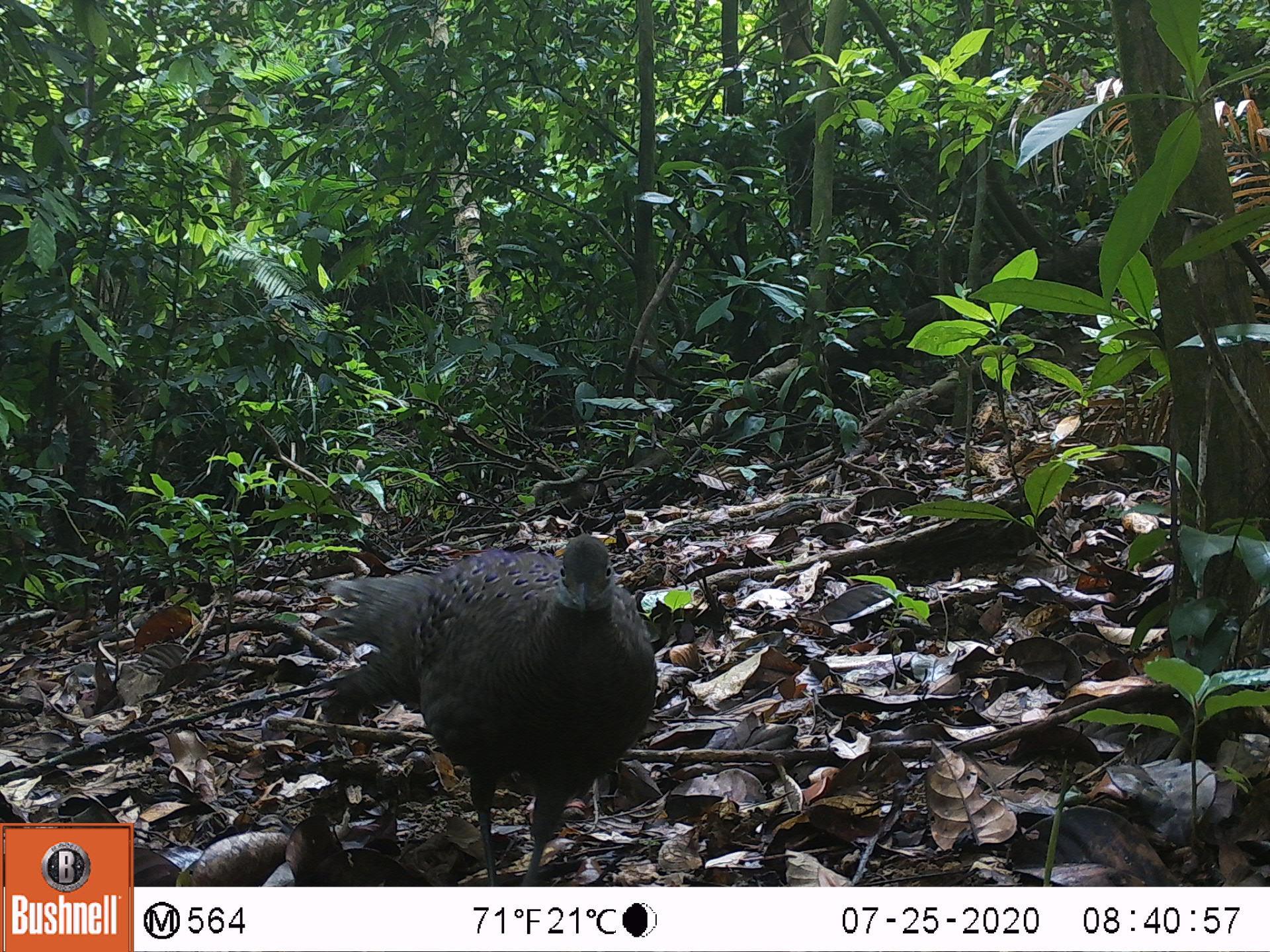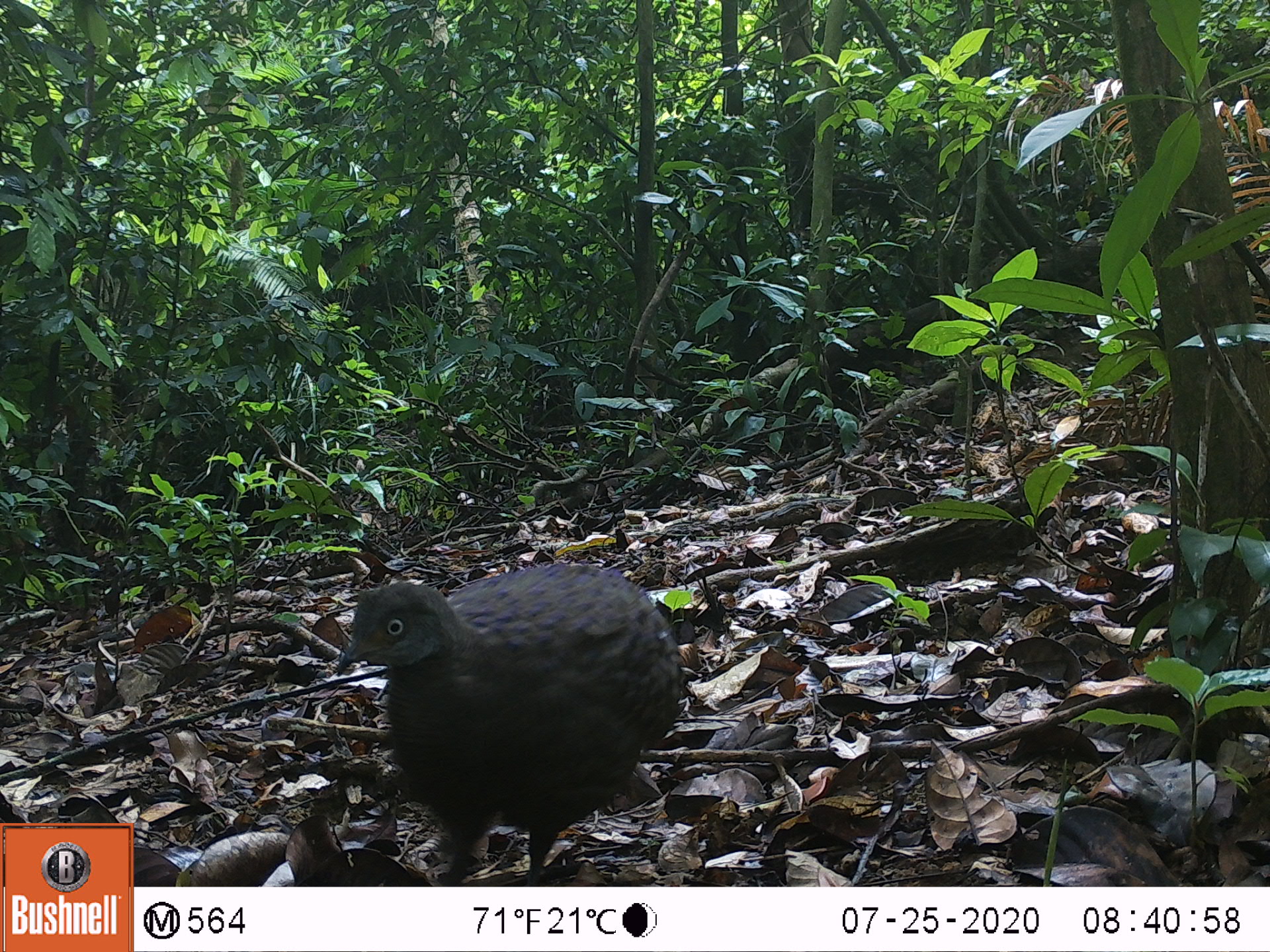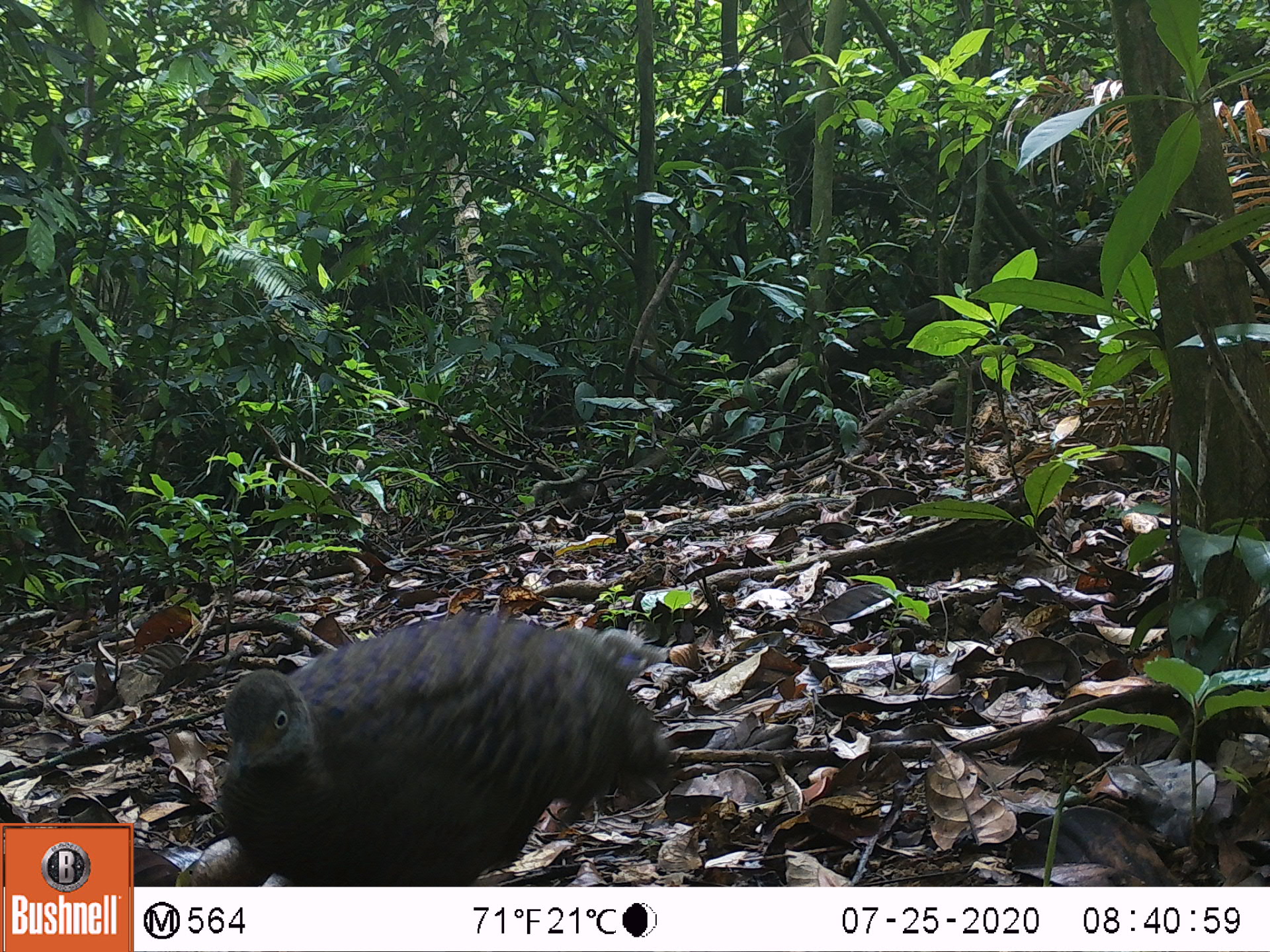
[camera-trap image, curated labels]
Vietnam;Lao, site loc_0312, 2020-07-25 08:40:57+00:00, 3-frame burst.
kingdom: Animalia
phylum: Chordata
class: Aves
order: Galliformes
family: Phasianidae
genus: Polyplectron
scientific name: Polyplectron bicalcaratum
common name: gray peacock-pheasant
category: grey peacock pheasant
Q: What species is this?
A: Grey peacock pheasant (gray peacock-pheasant) (Polyplectron bicalcaratum).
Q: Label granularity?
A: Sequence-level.